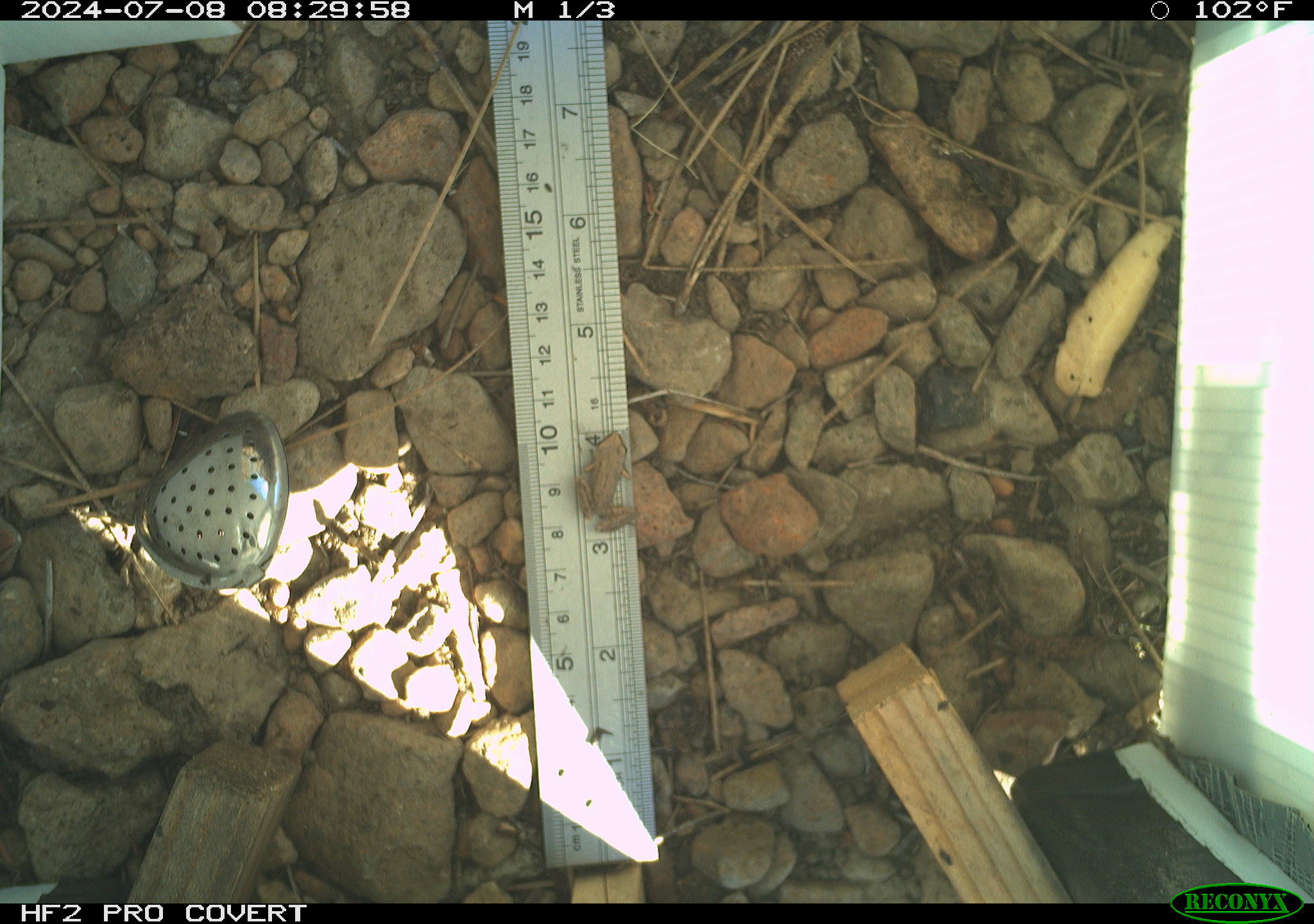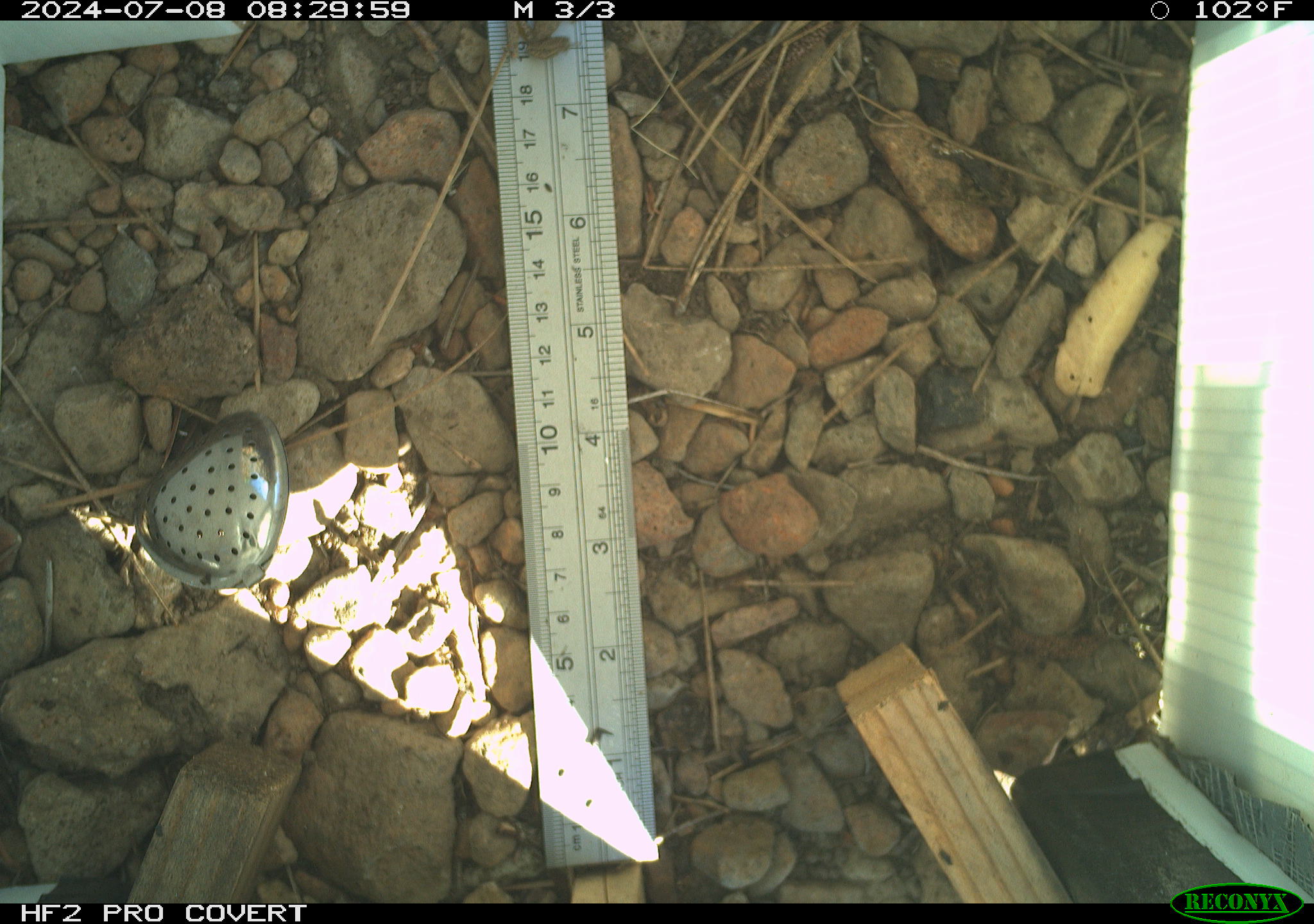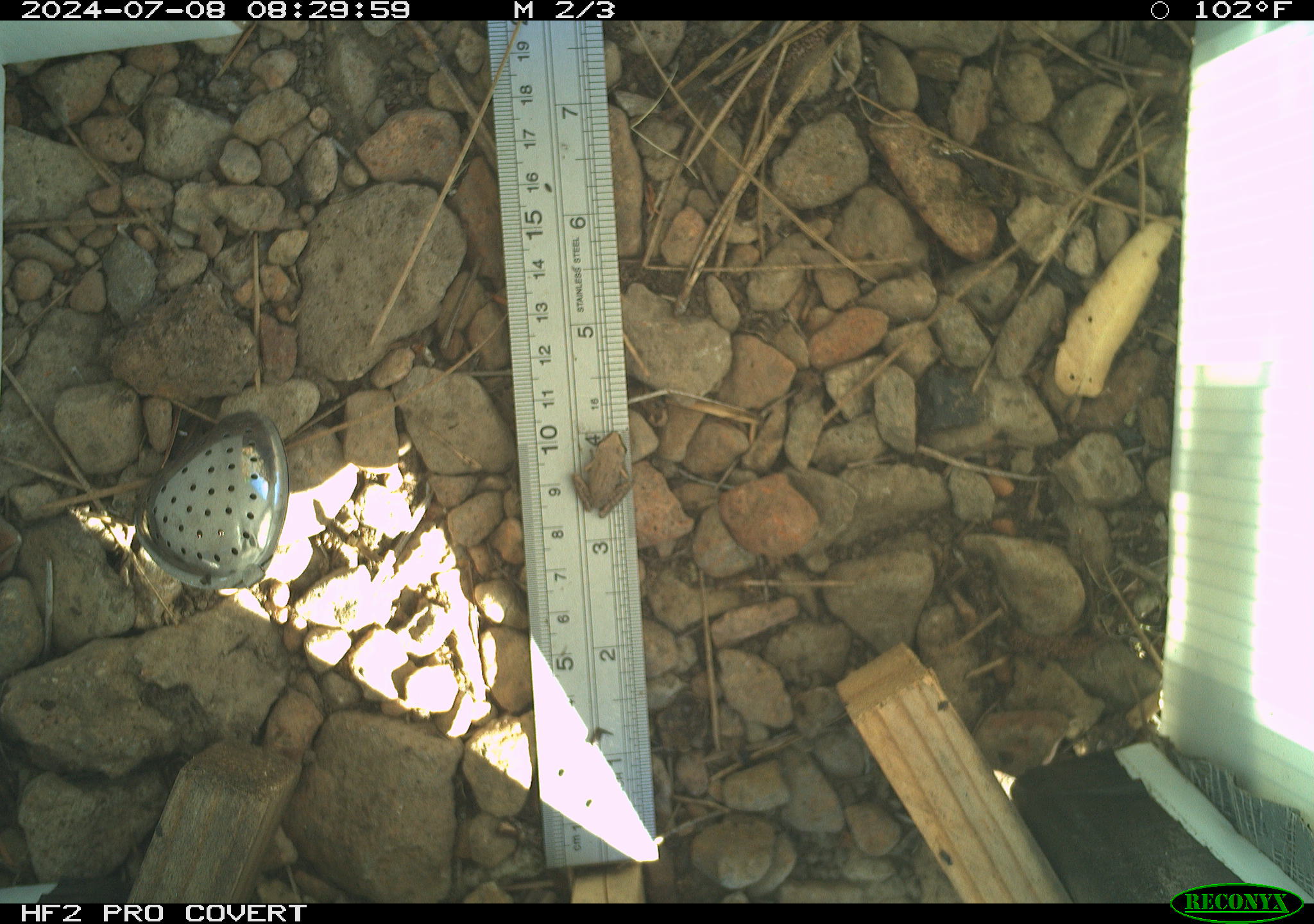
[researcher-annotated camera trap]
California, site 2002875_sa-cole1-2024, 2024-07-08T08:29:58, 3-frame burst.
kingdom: Animalia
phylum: Chordata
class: Amphibia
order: Anura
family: Hylidae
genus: Pseudacris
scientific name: Pseudacris regilla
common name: sierran treefrog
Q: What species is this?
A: Sierran treefrog (Pseudacris regilla).